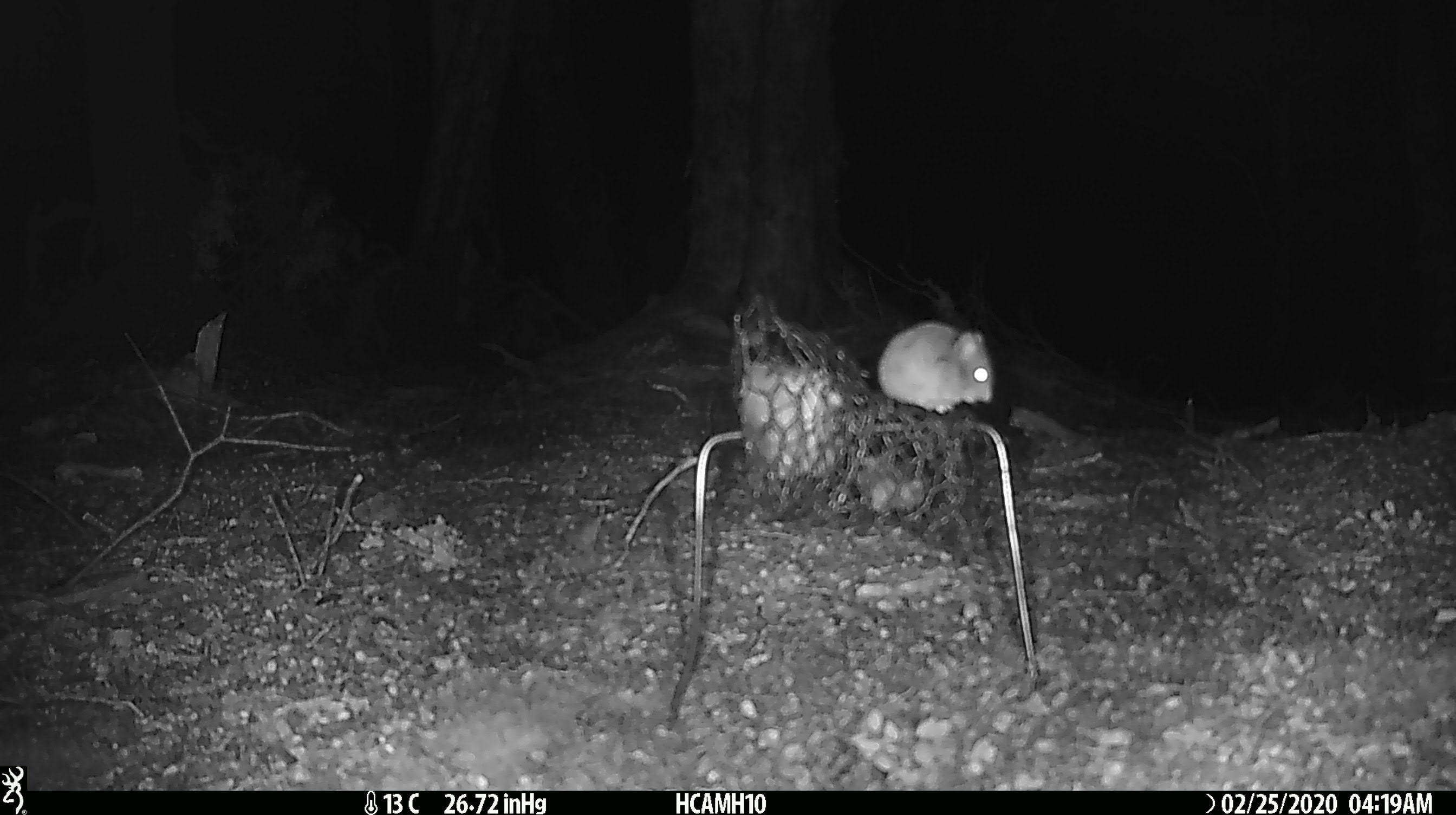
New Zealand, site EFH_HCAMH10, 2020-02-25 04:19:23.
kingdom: Animalia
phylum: Chordata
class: Mammalia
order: Rodentia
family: Muridae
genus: Mus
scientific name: Mus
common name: mouse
Mouse (Mus).